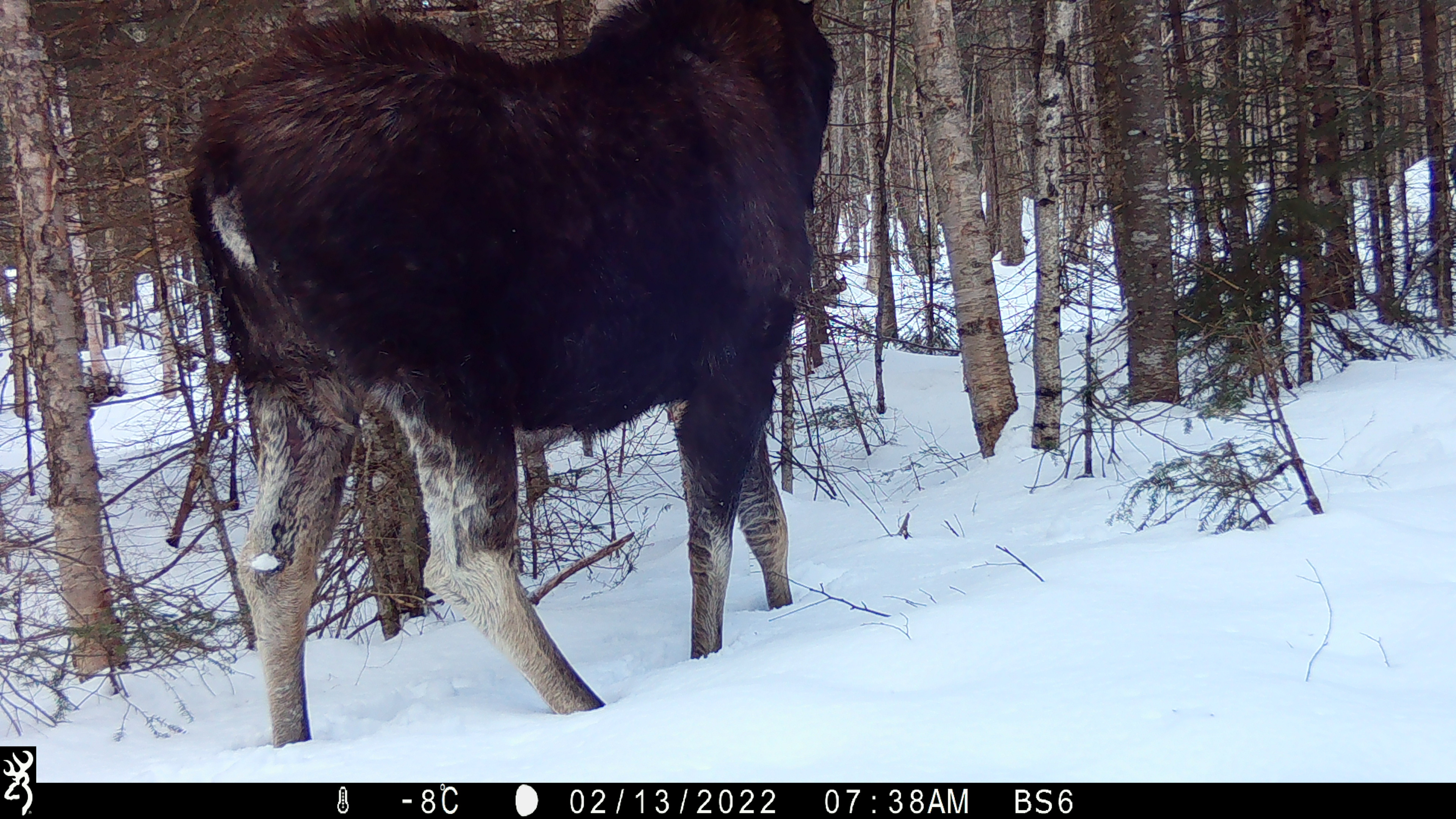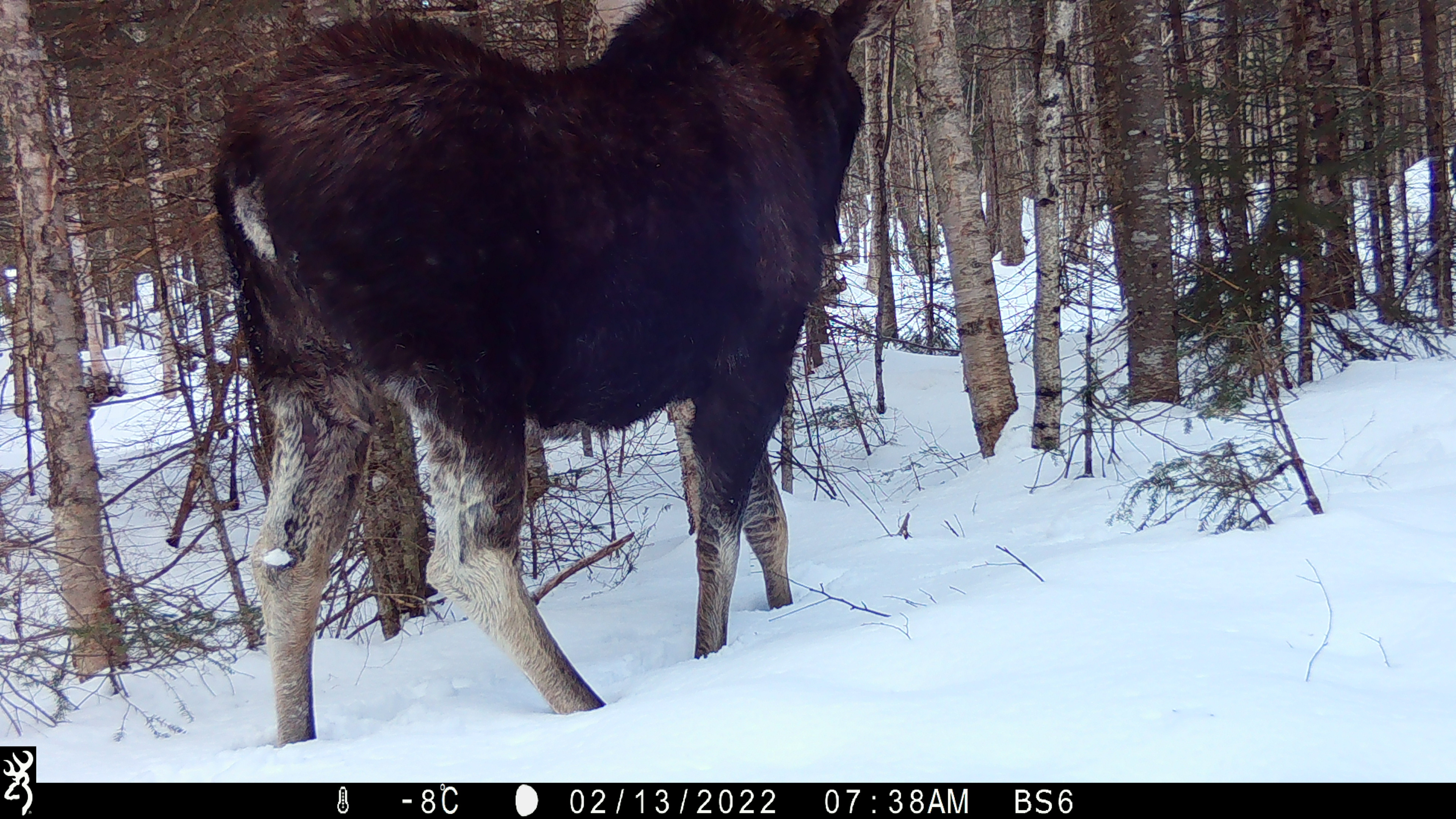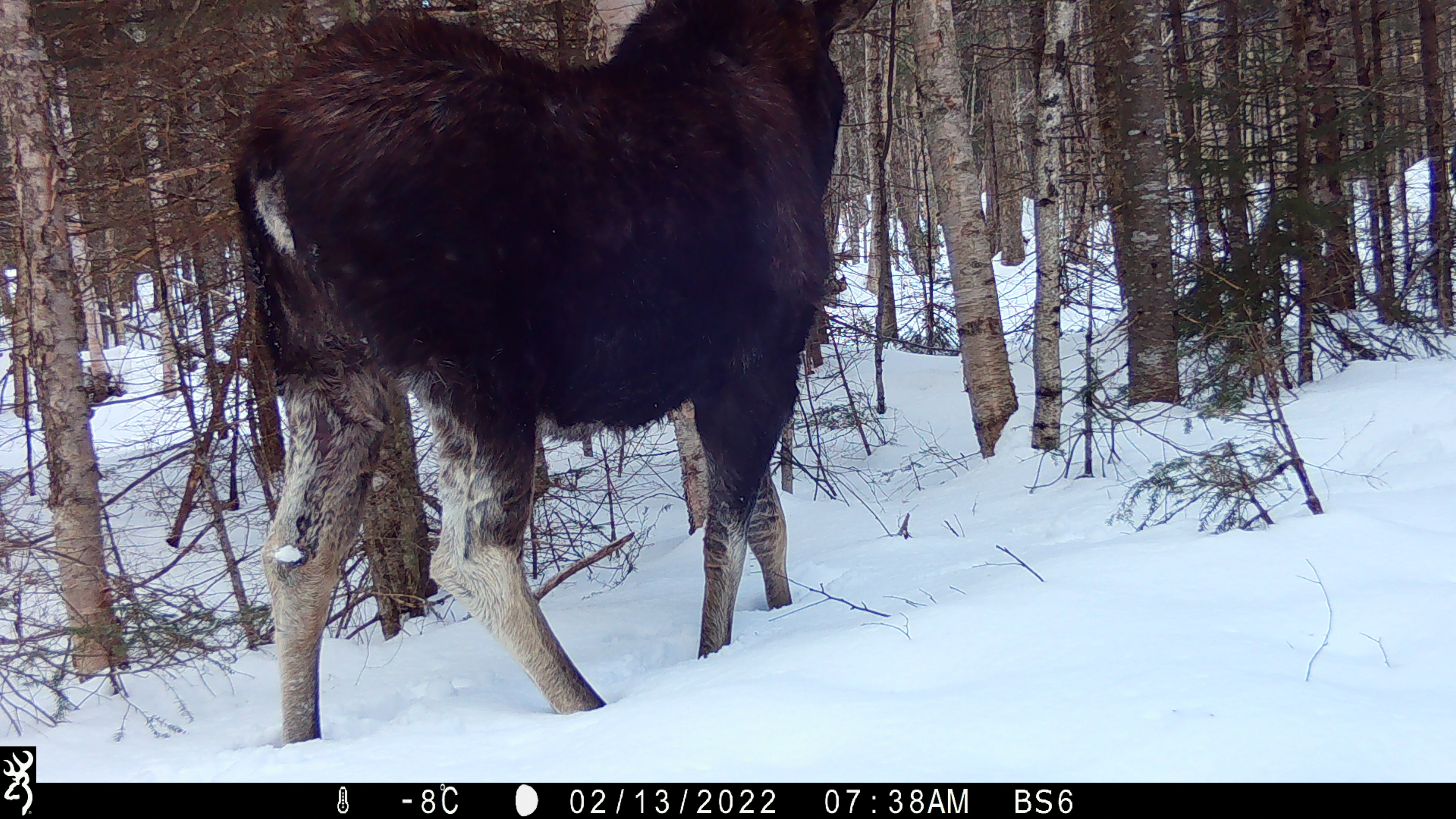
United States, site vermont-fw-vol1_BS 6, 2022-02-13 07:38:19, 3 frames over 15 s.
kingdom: Animalia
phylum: Chordata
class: Mammalia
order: Artiodactyla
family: Cervidae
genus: Alces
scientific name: Alces alces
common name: moose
Moose (Alces alces).